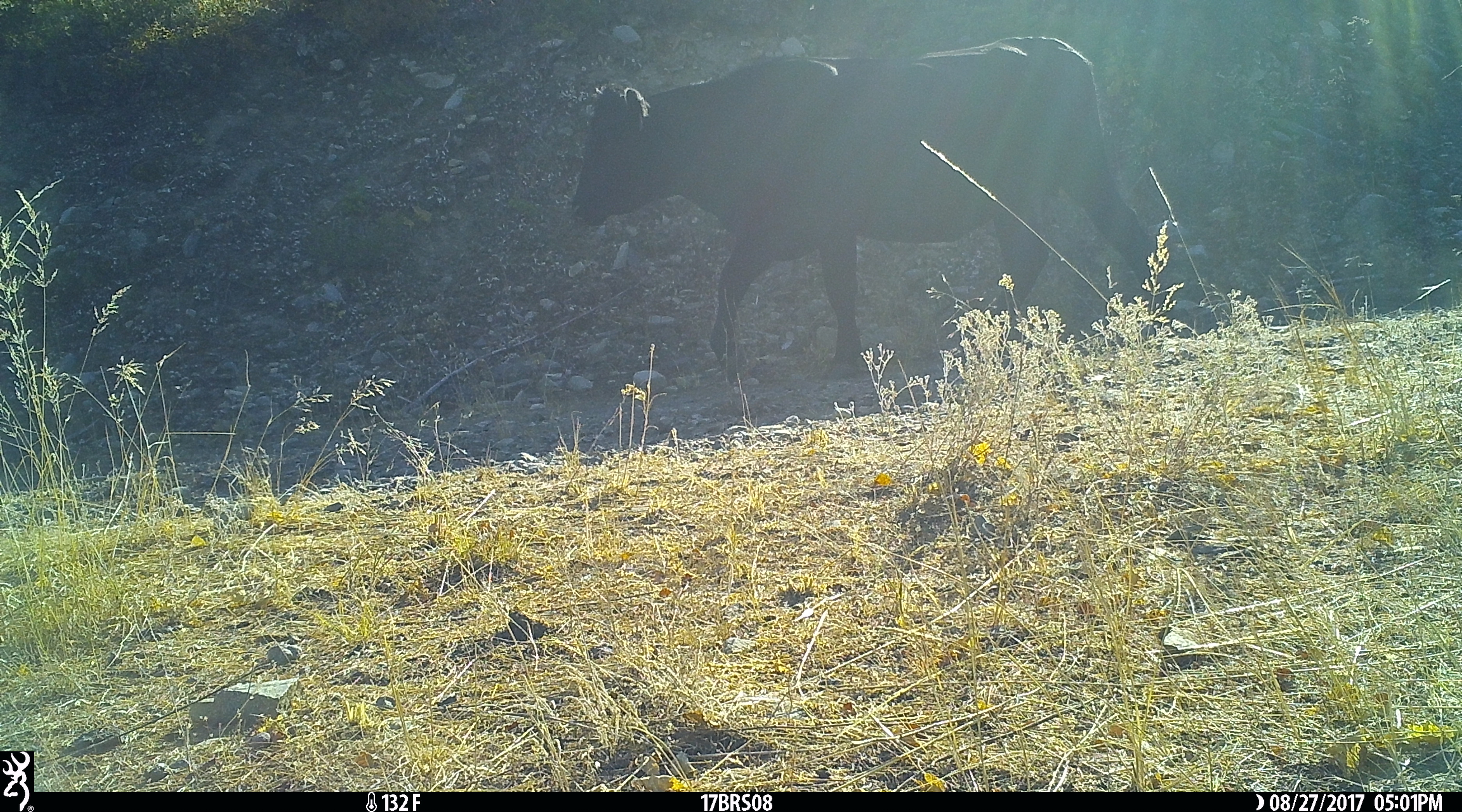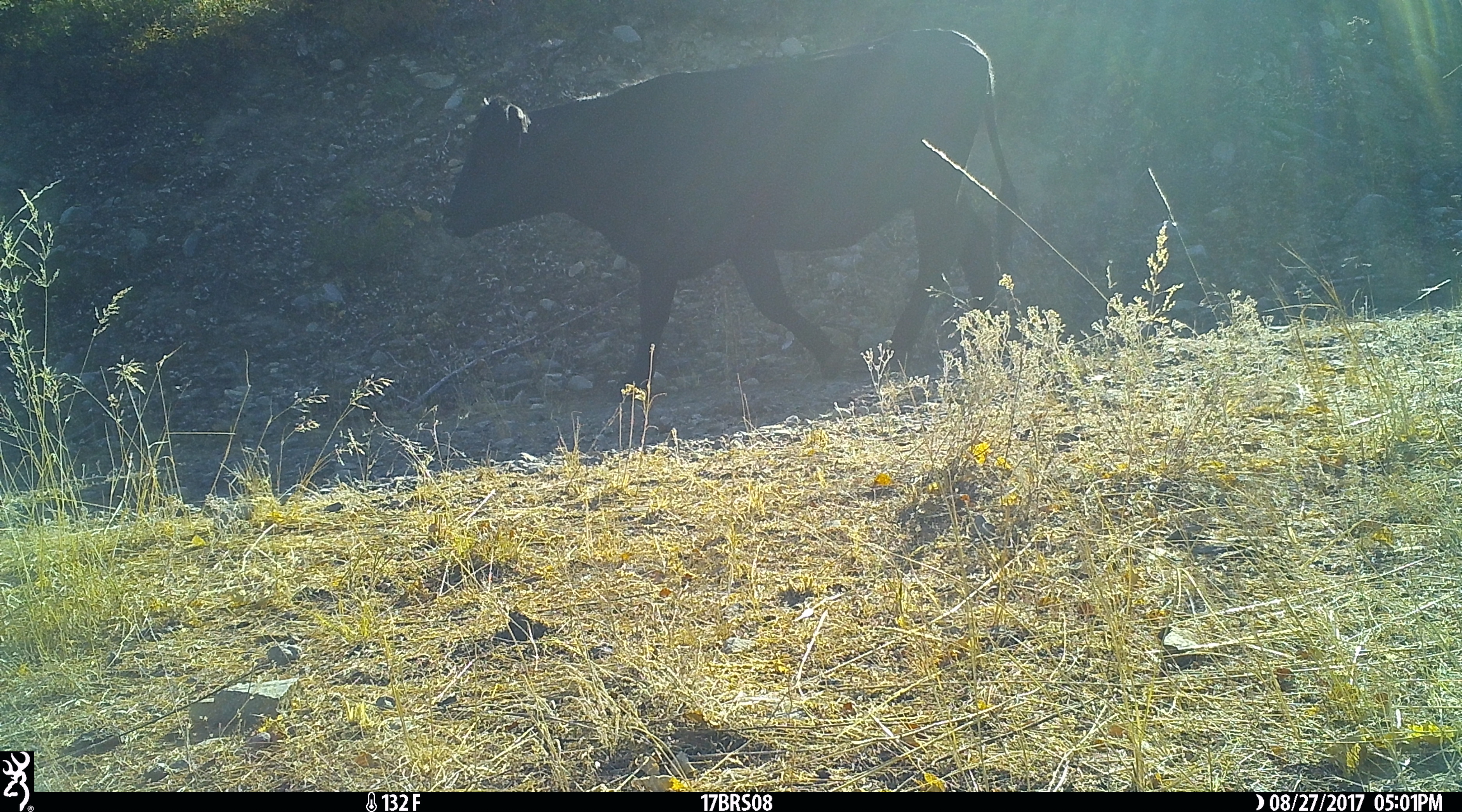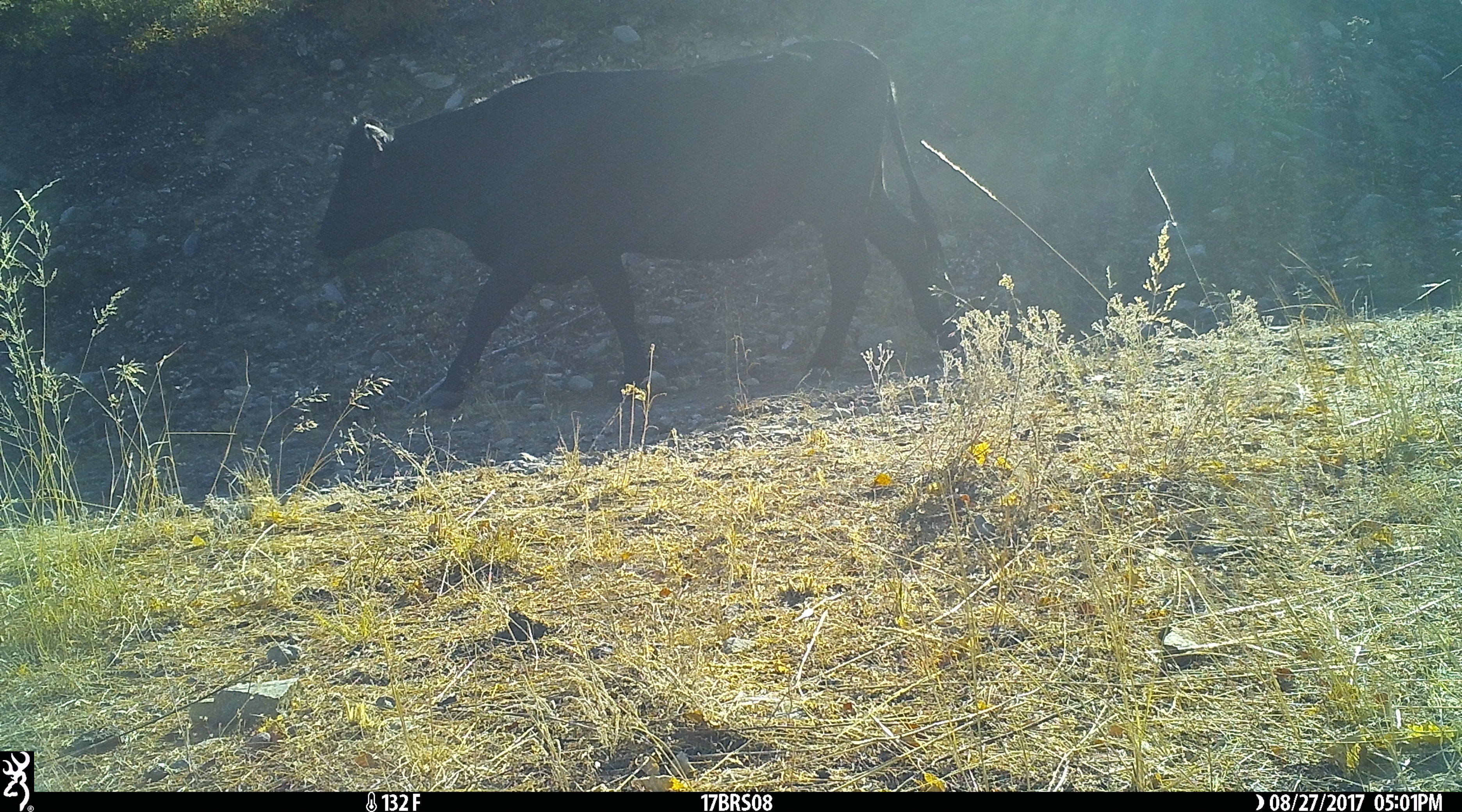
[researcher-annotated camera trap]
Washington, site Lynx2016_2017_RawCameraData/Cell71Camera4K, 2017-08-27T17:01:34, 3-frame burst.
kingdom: Animalia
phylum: Chordata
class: Mammalia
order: Artiodactyla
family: Bovidae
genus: Bos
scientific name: Bos taurus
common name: domestic cattle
Domestic cattle (Bos taurus). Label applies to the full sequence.